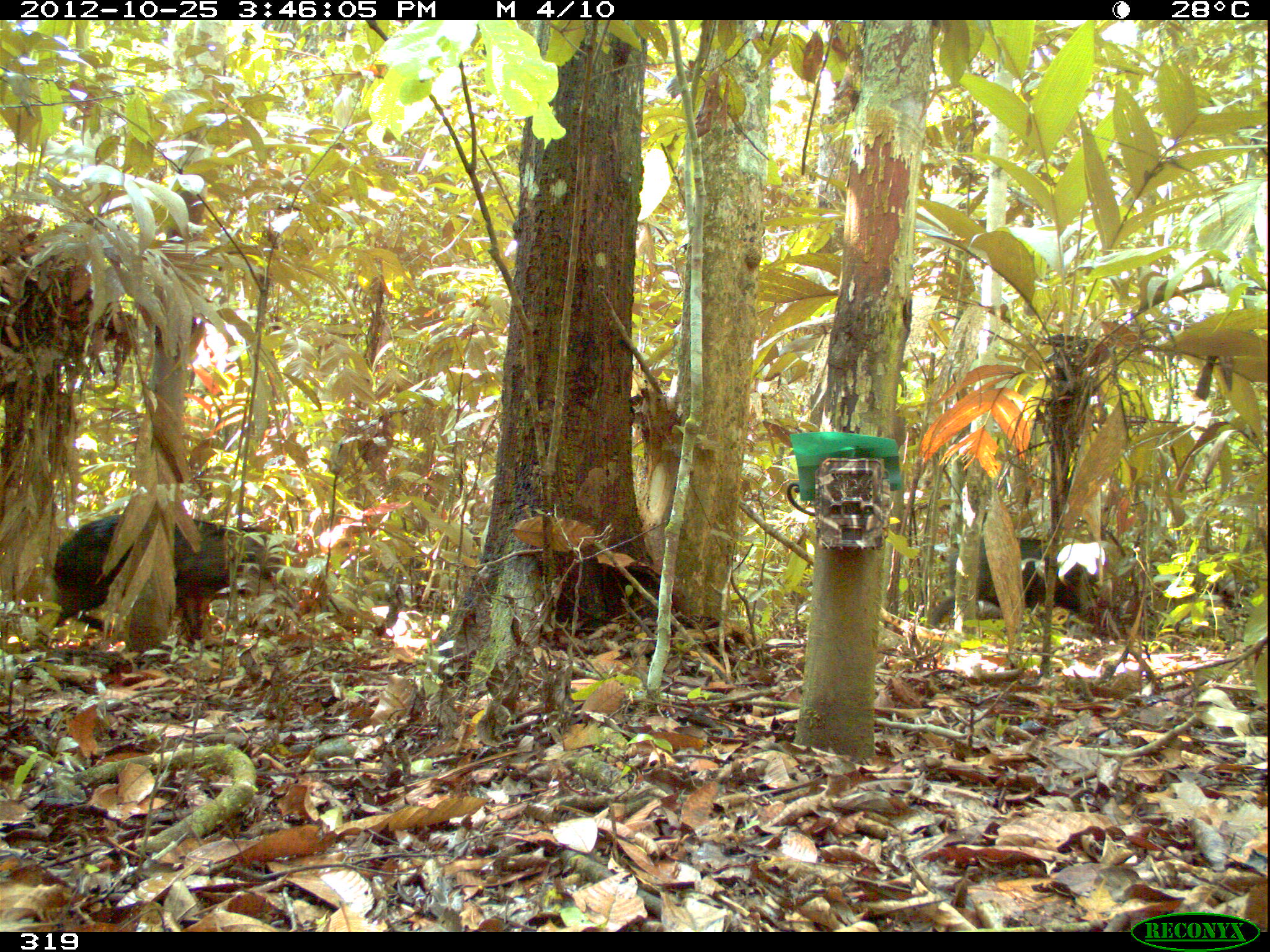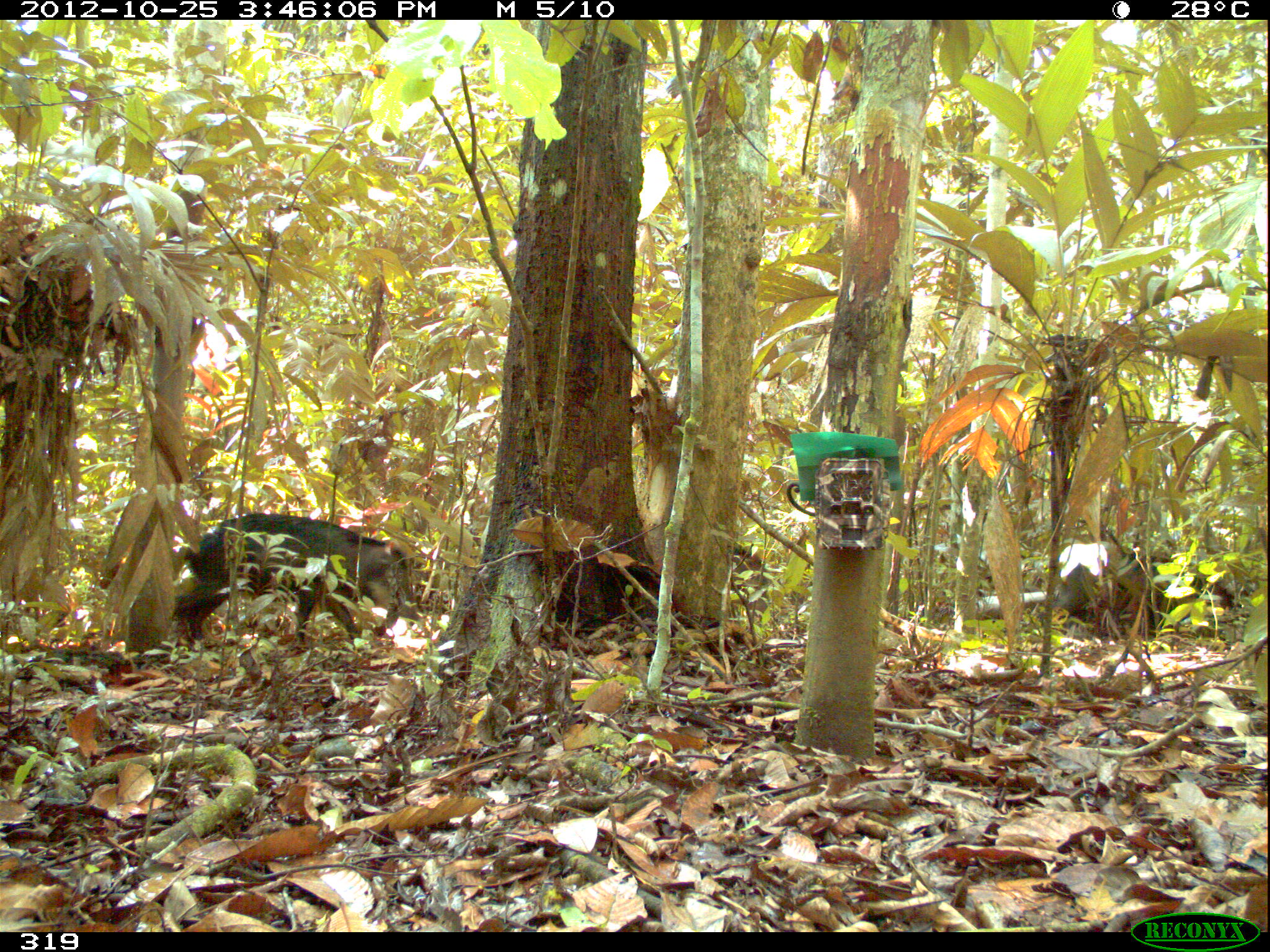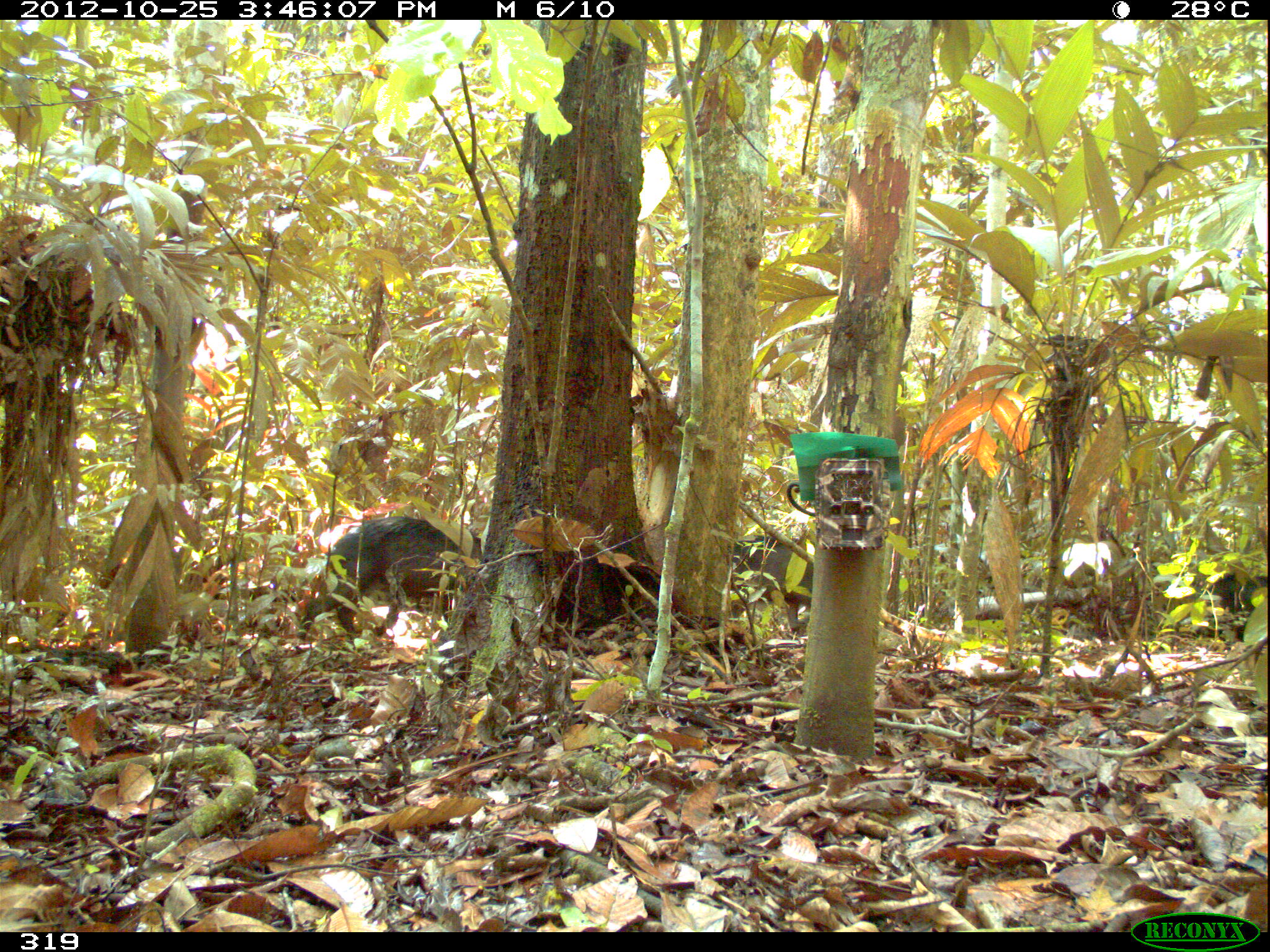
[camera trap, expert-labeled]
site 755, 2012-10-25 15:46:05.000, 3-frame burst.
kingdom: Animalia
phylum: Chordata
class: Mammalia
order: Artiodactyla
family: Tayassuidae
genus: Tayassu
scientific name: Tayassu pecari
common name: white-lipped peccary